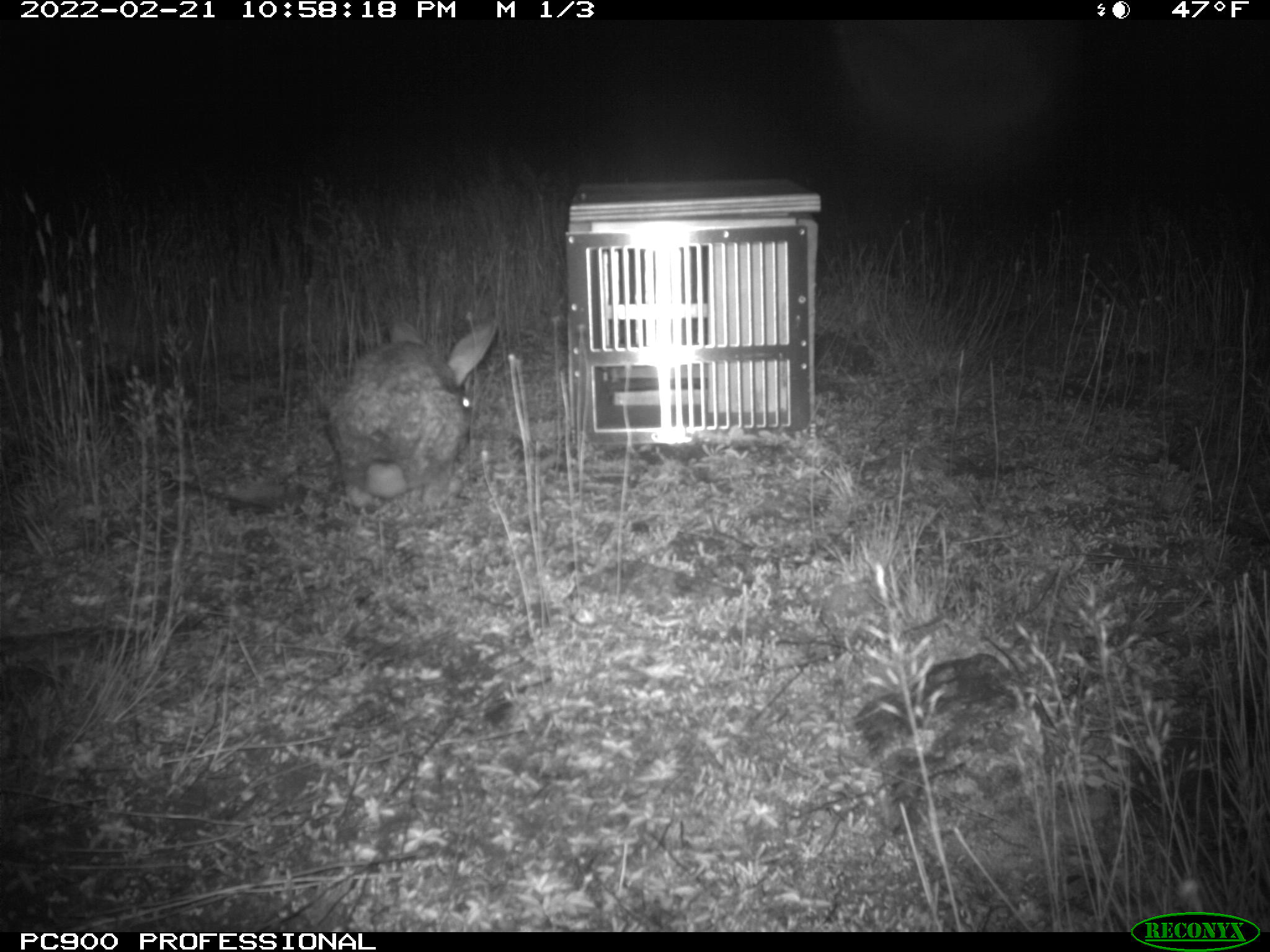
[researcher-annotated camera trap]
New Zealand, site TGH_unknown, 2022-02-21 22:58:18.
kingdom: Animalia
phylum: Chordata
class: Mammalia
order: Lagomorpha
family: Leporidae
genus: Oryctolagus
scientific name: Oryctolagus cuniculus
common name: european rabbit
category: rabbit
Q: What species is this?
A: Rabbit (european rabbit) (Oryctolagus cuniculus).